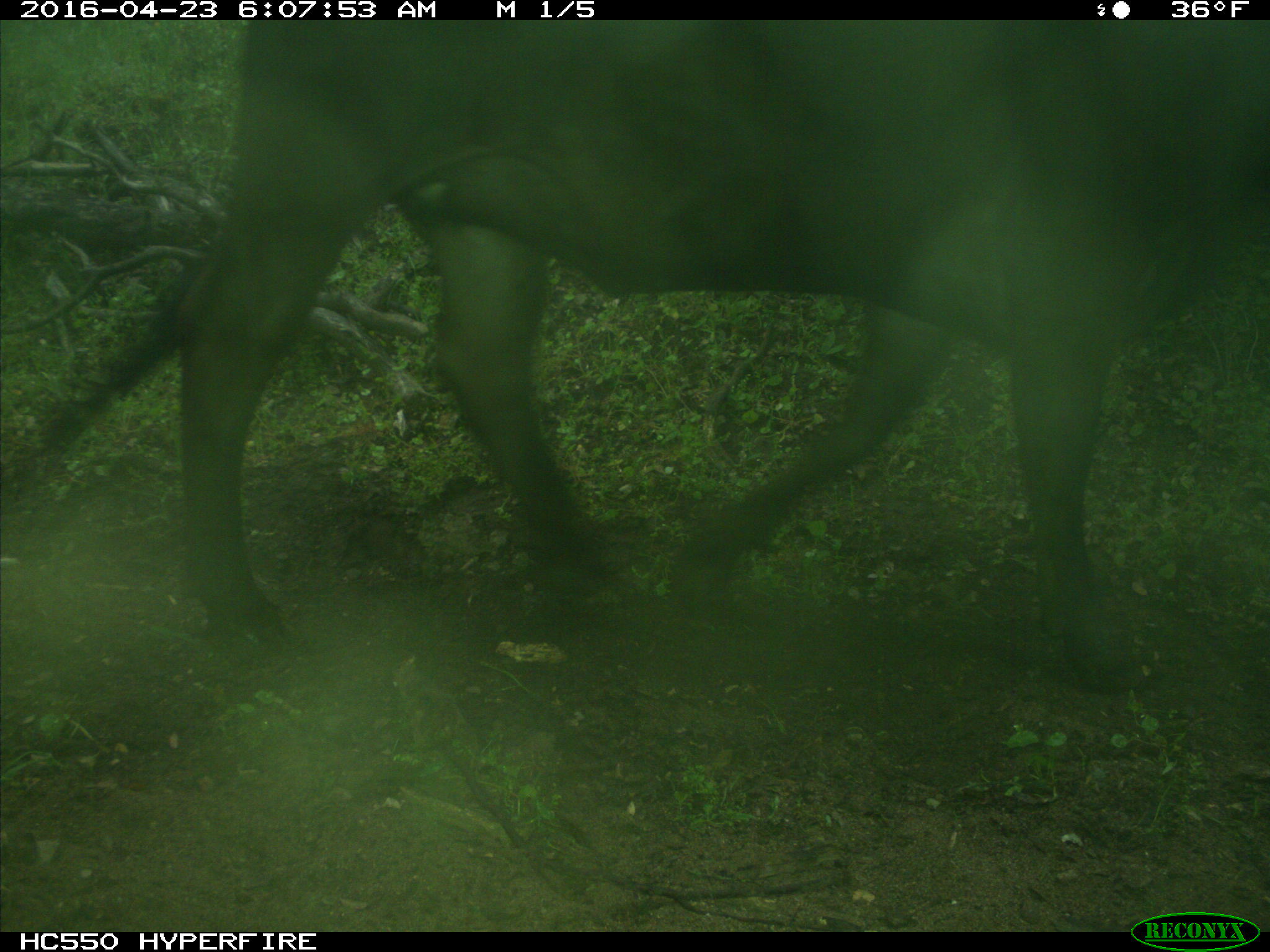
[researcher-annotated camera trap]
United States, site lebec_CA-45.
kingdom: Animalia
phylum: Chordata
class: Mammalia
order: Artiodactyla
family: Bovidae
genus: Bos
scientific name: Bos taurus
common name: domestic cow